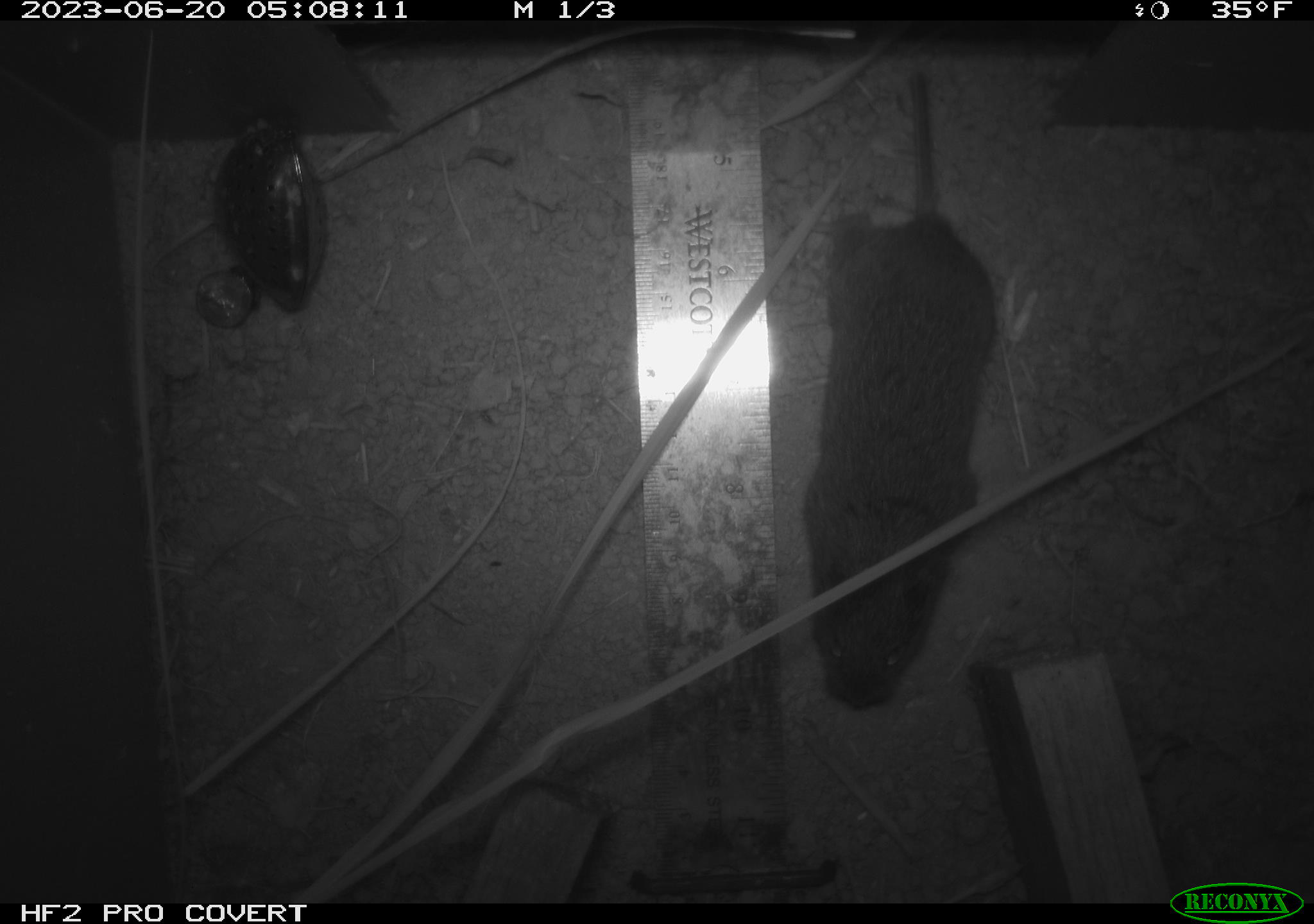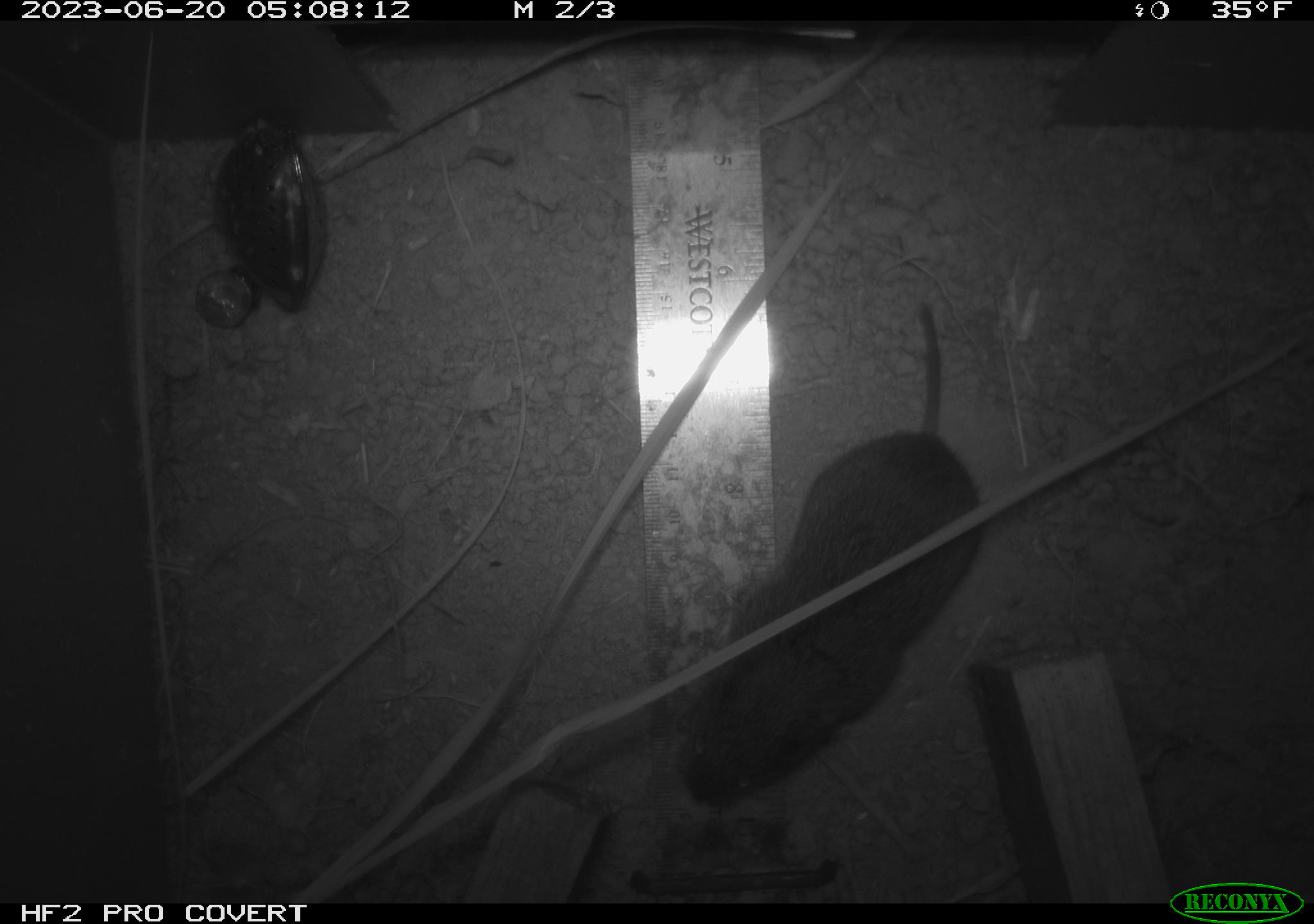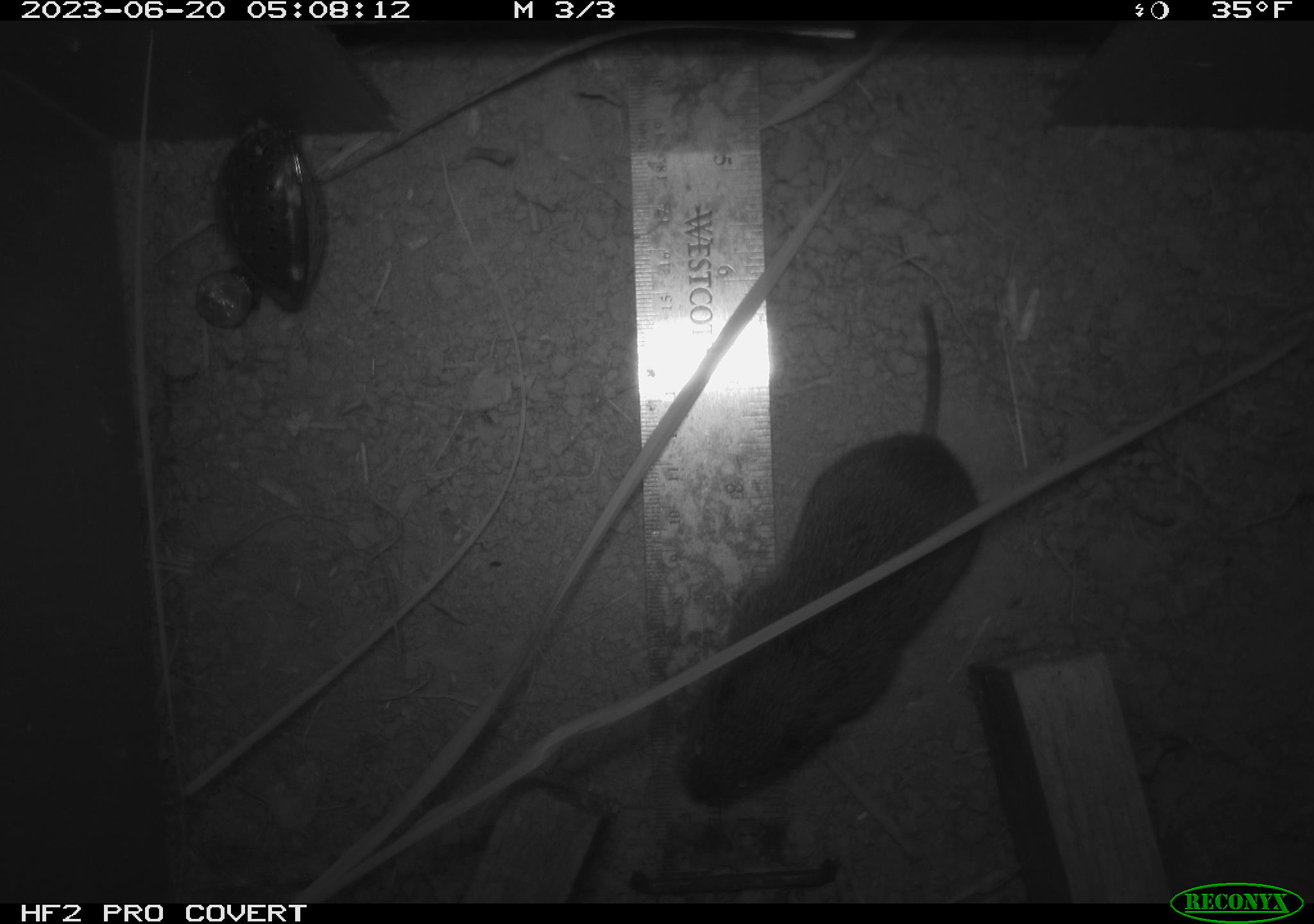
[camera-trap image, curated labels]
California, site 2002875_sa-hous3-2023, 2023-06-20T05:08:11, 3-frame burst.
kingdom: Animalia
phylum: Chordata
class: Mammalia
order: Rodentia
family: Cricetidae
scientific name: Arvicolinae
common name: voles, lemmings, and muskrats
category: arvicolinae subfamily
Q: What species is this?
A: Arvicolinae subfamily (voles, lemmings, and muskrats) (Arvicolinae).